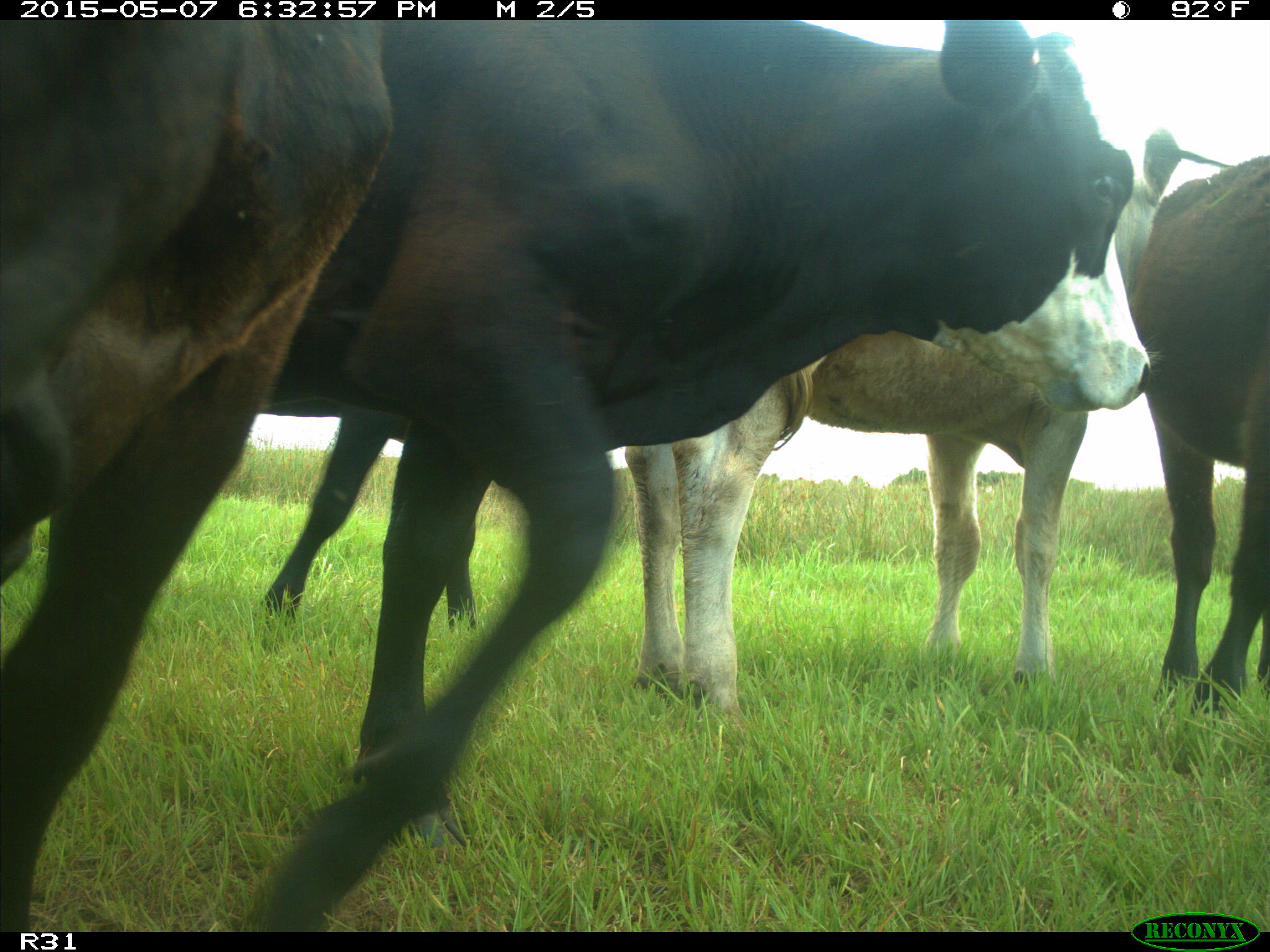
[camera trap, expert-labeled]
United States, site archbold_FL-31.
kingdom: Animalia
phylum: Chordata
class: Mammalia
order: Artiodactyla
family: Bovidae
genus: Bos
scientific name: Bos taurus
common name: domestic cow